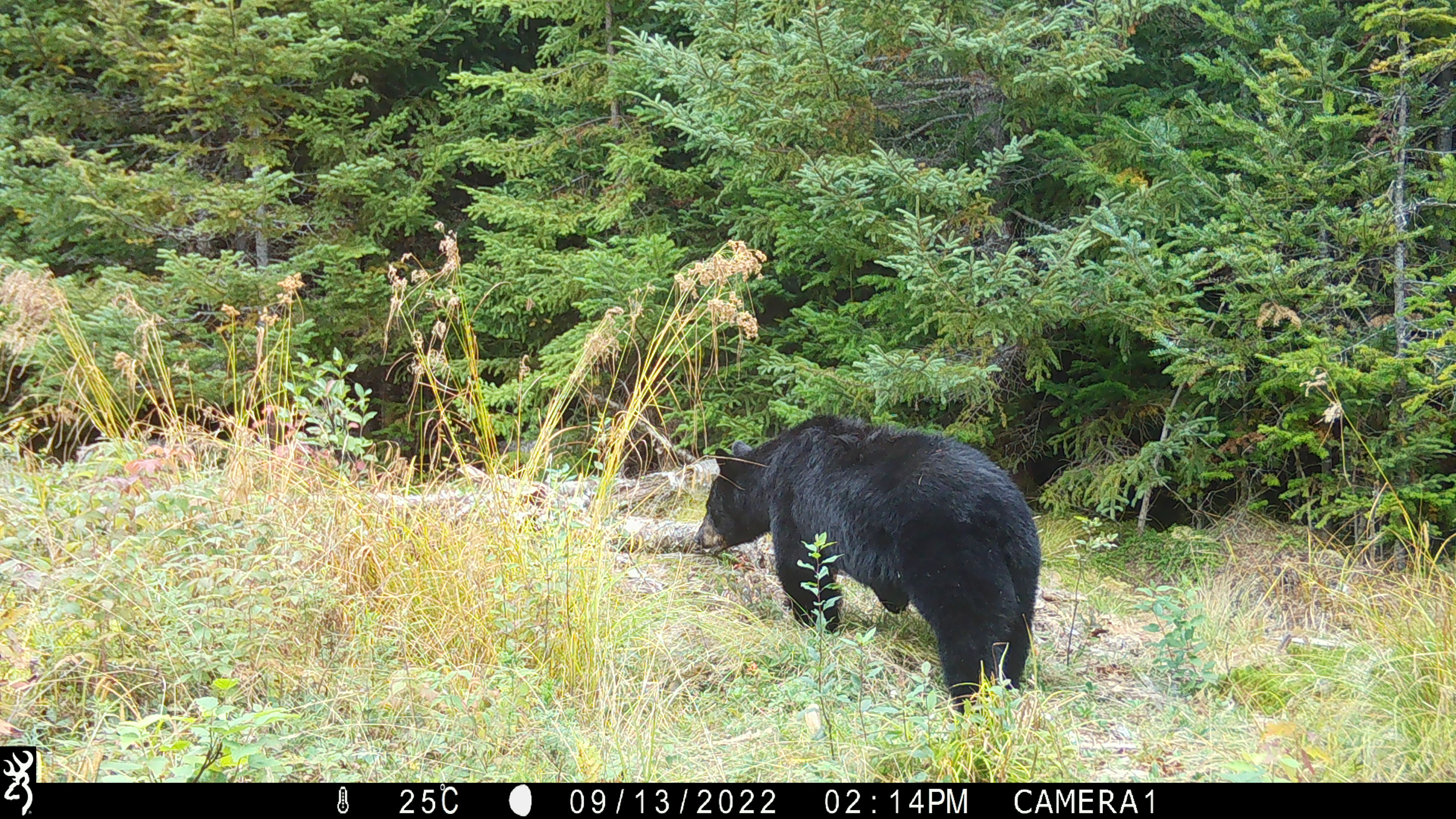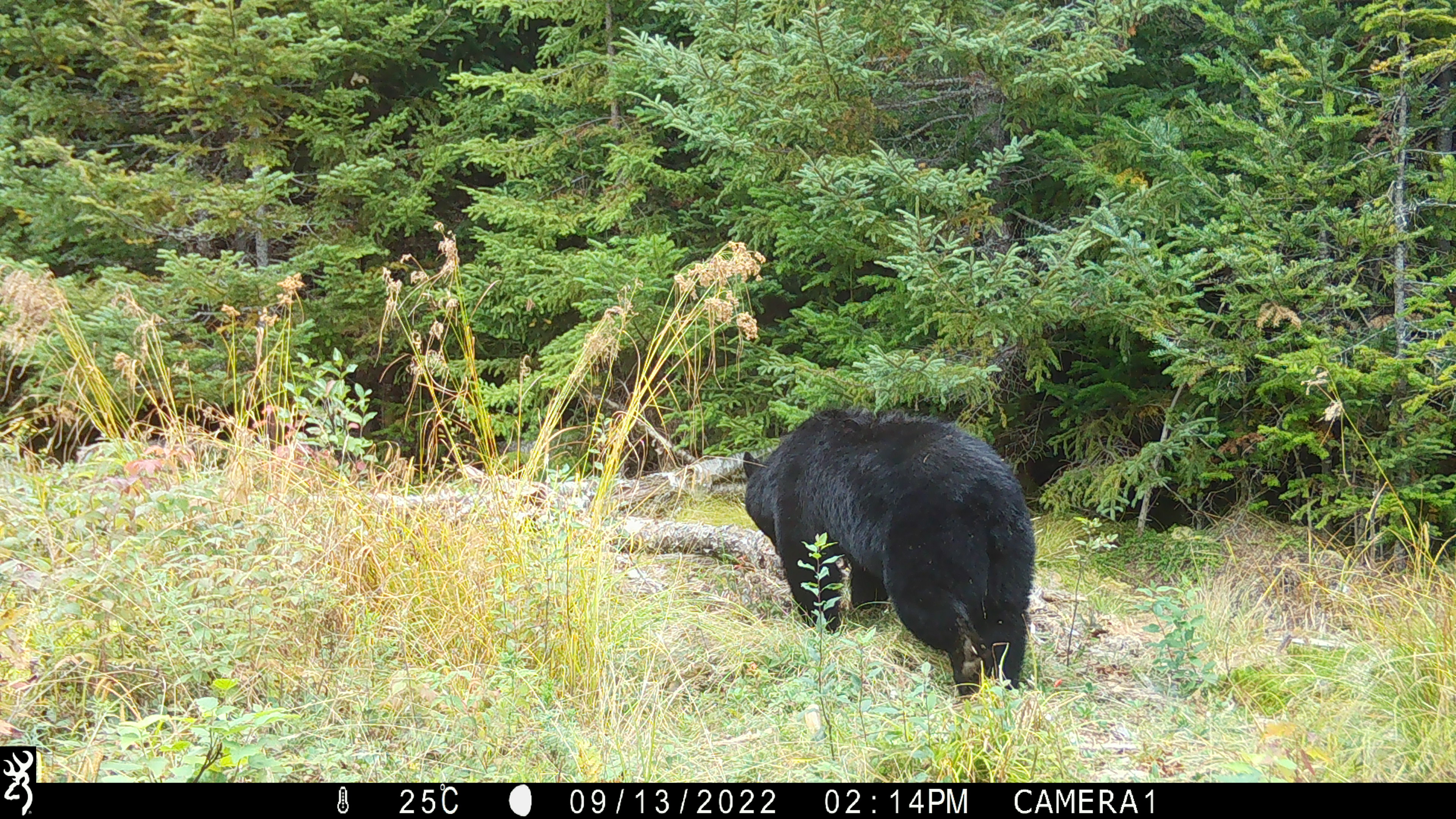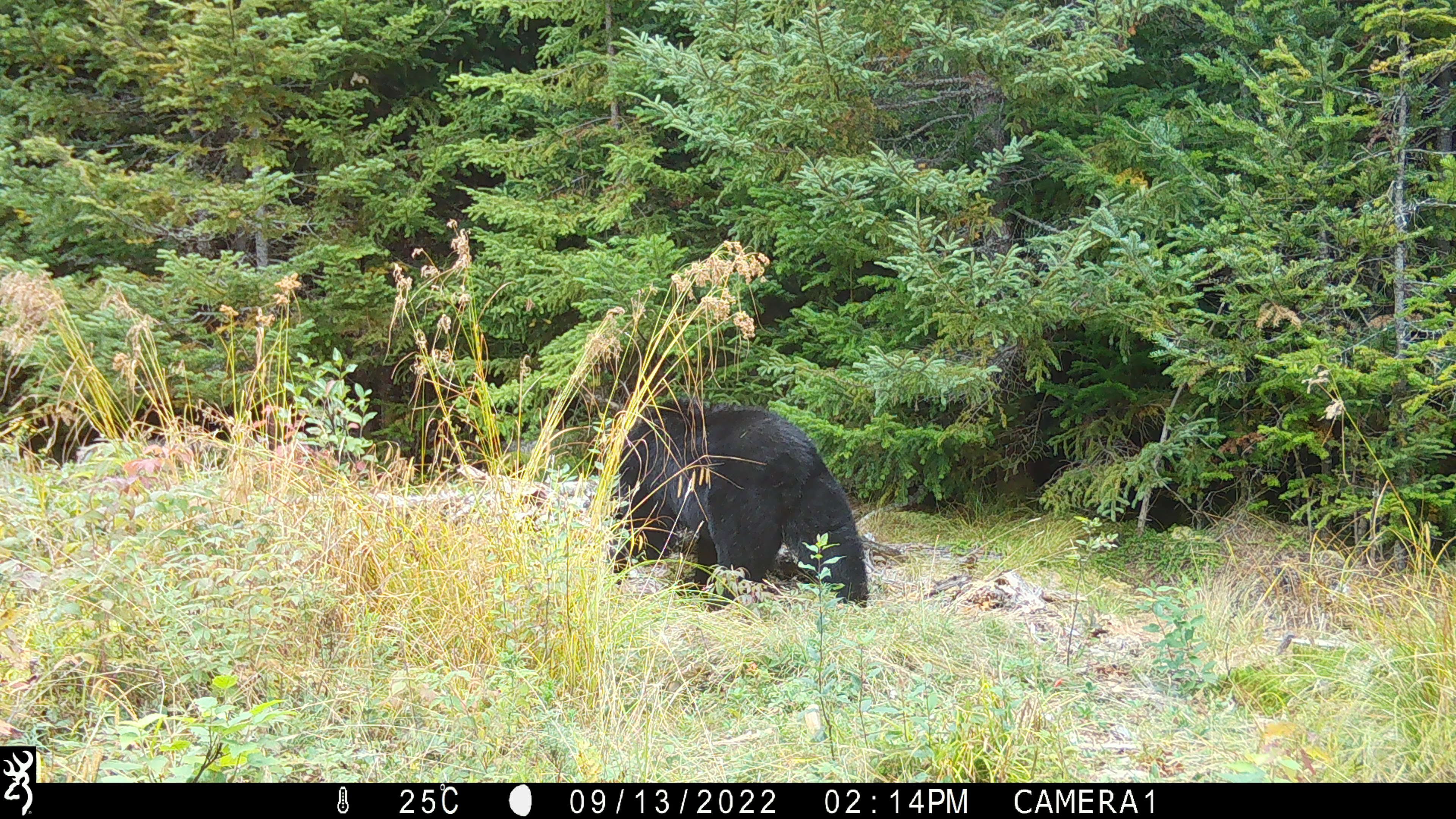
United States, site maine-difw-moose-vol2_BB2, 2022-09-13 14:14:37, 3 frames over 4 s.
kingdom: Animalia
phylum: Chordata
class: Mammalia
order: Carnivora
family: Ursidae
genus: Ursus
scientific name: Ursus americanus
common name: black bear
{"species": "black bear (Ursus americanus)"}